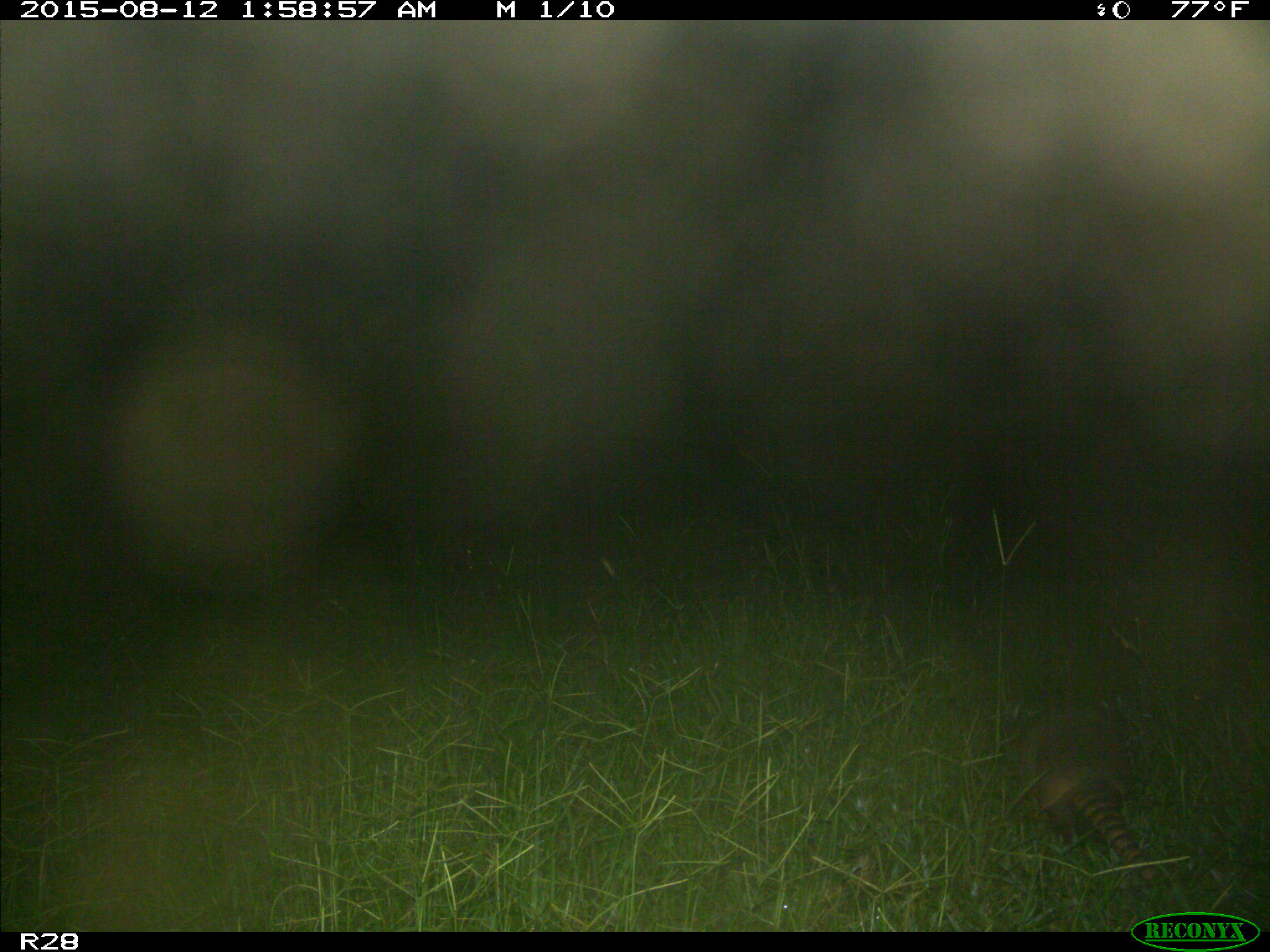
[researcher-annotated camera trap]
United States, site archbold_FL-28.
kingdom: Animalia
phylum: Chordata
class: Mammalia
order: Cingulata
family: Dasypodidae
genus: Dasypus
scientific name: Dasypus novemcinctus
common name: nine-banded armadillo